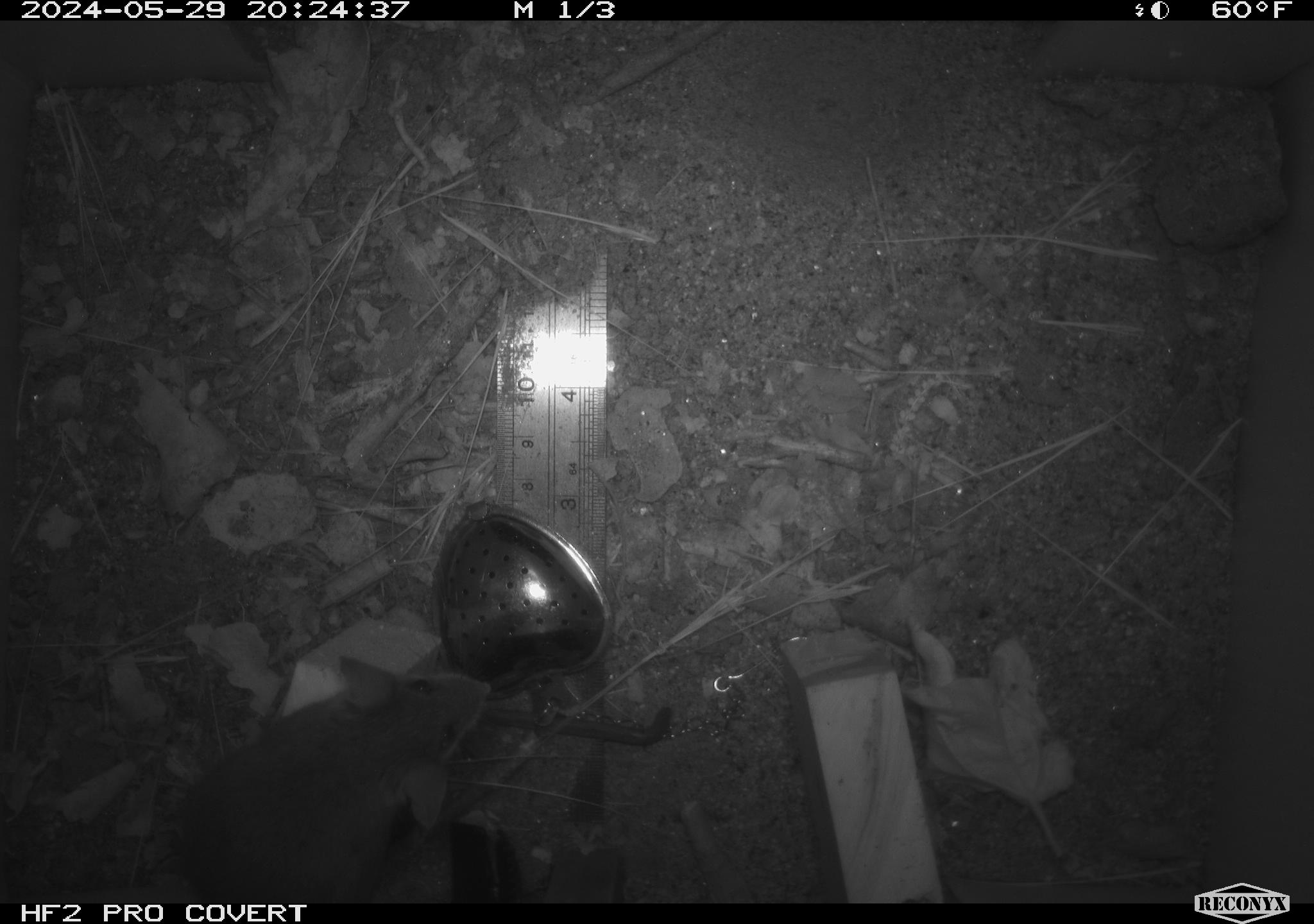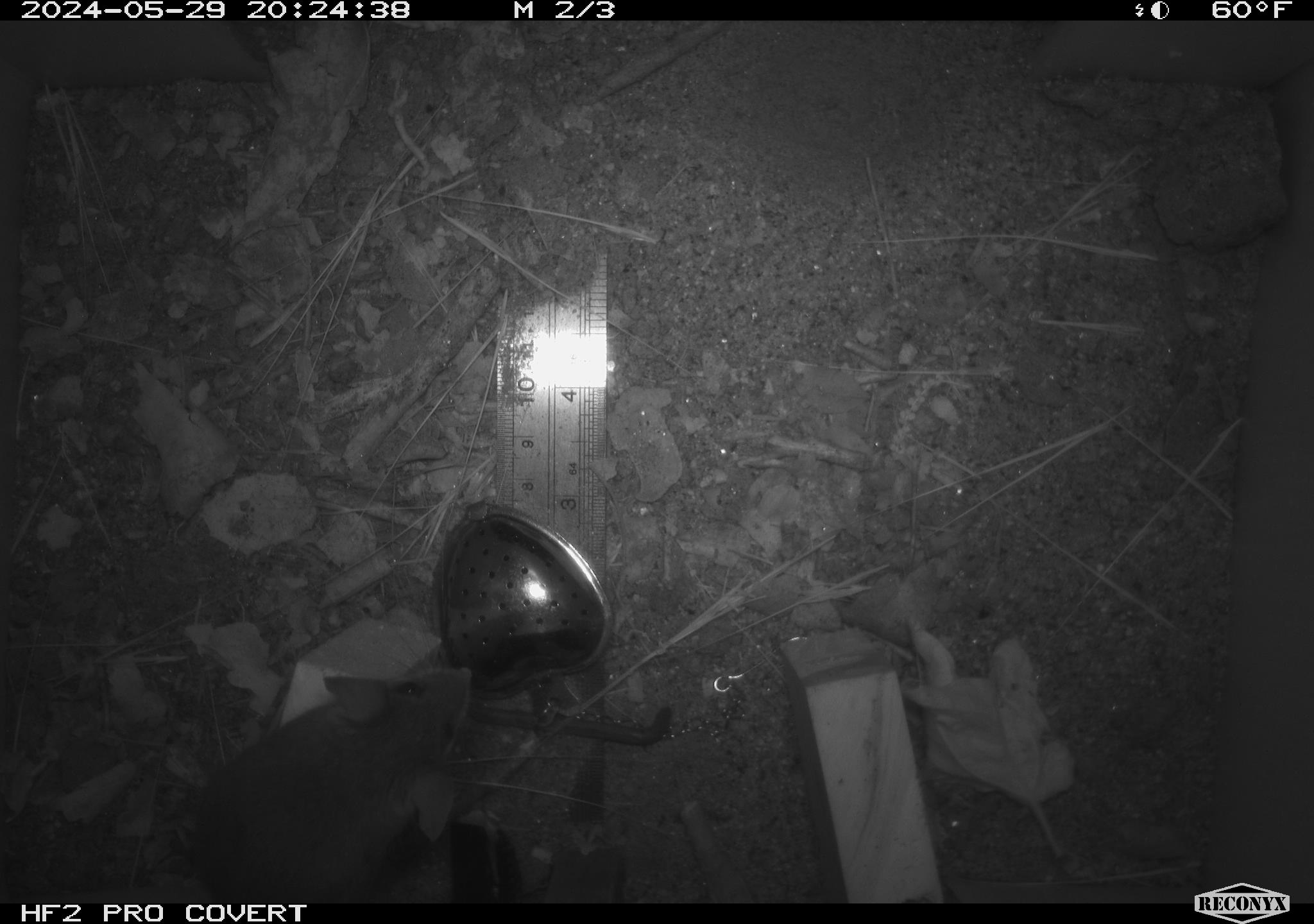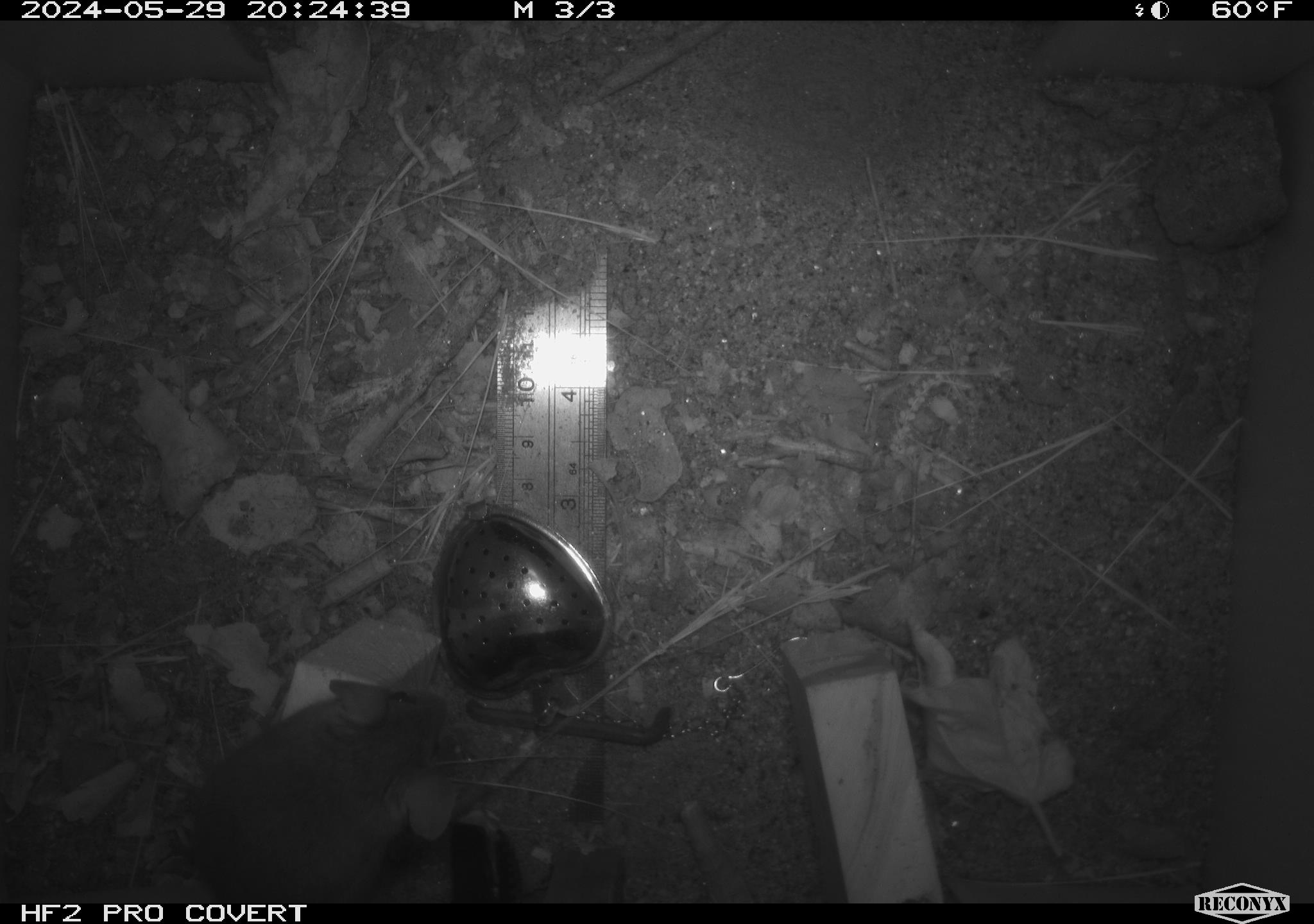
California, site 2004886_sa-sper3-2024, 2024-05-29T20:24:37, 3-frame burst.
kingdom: Animalia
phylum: Chordata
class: Mammalia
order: Rodentia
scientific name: Rodentia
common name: mouse species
Mouse species (Rodentia).